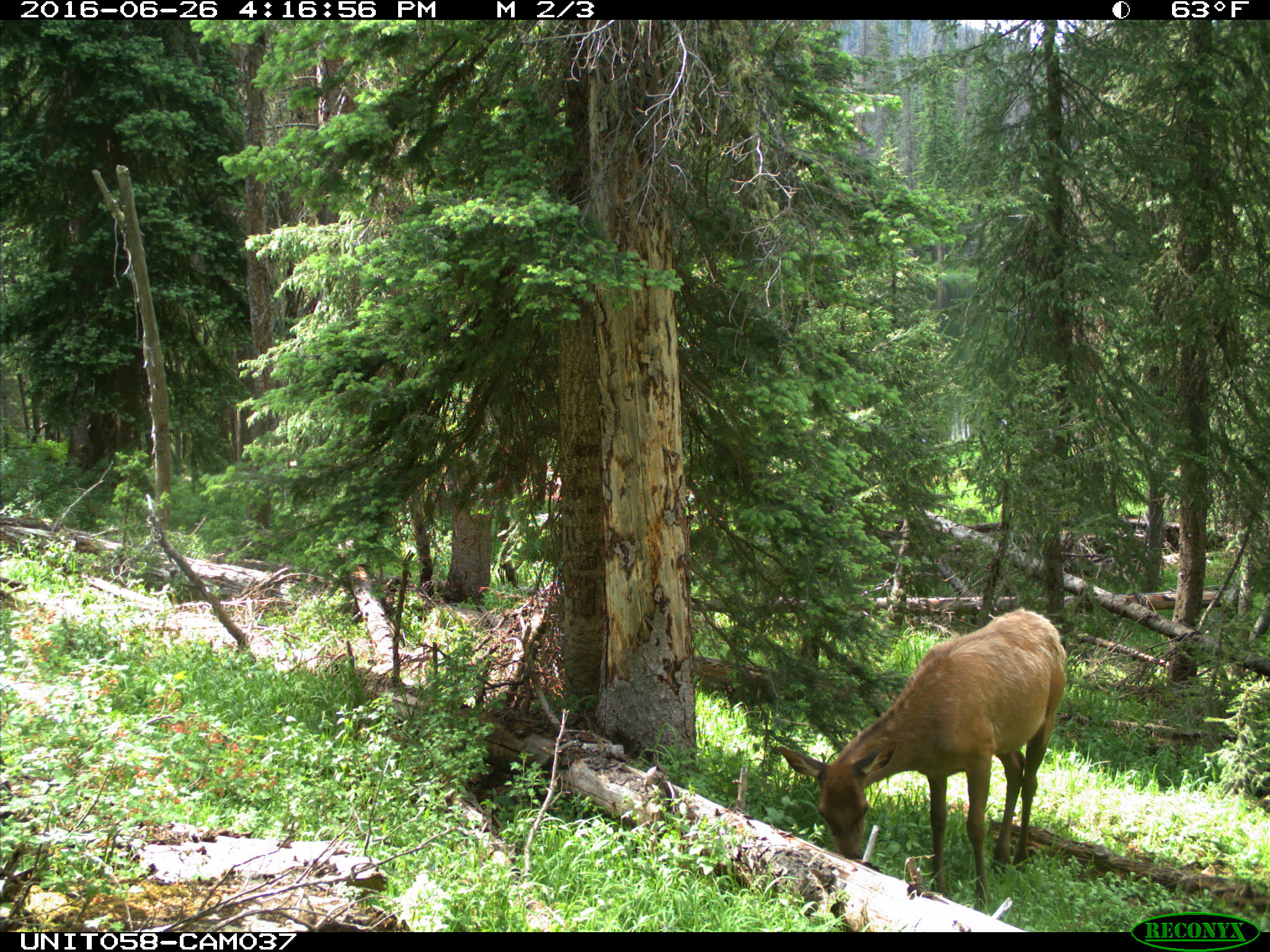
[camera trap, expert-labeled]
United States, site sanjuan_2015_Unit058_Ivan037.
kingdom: Animalia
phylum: Chordata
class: Mammalia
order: Artiodactyla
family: Cervidae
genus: Cervus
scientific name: Cervus elaphus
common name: red deer